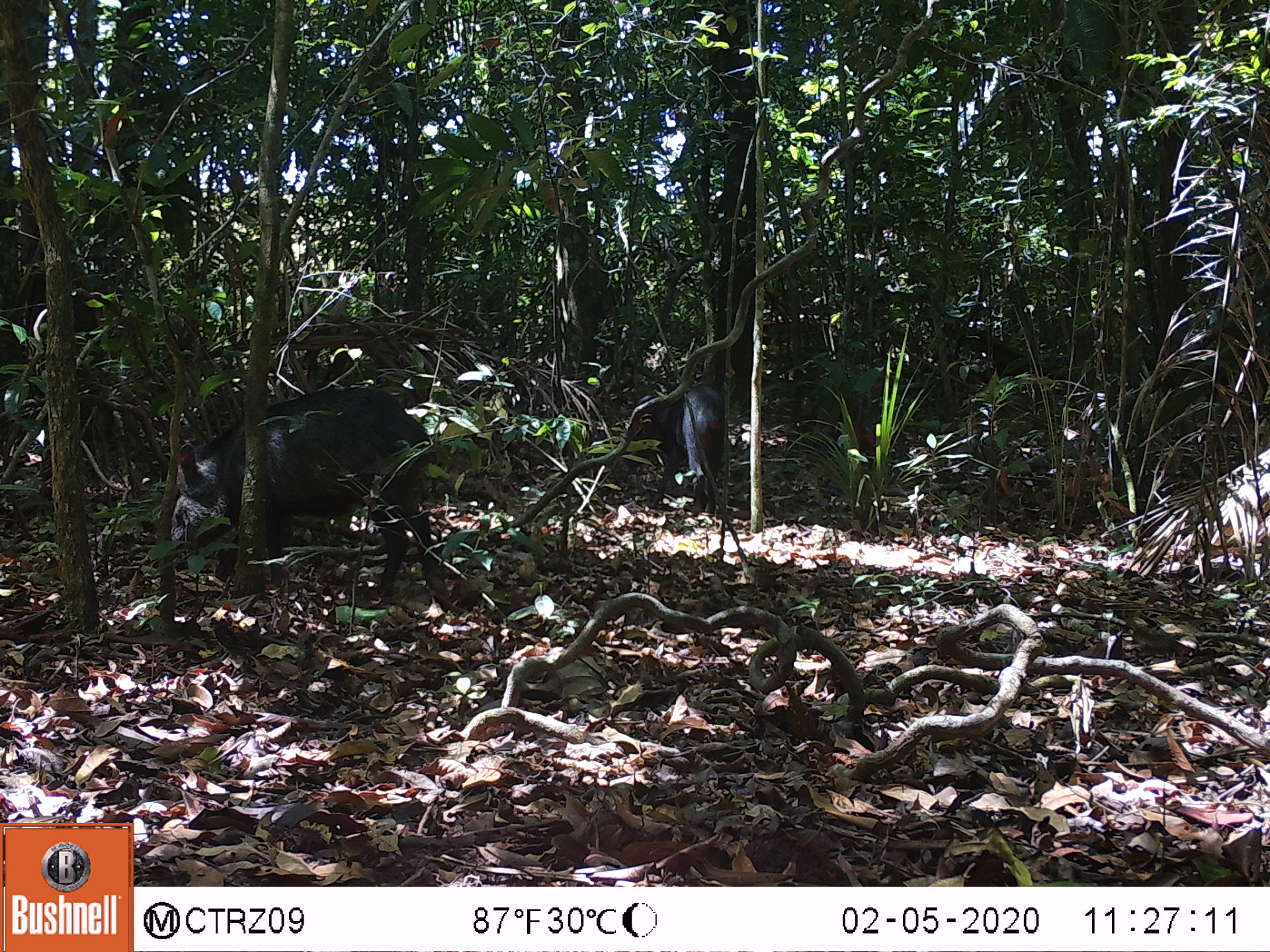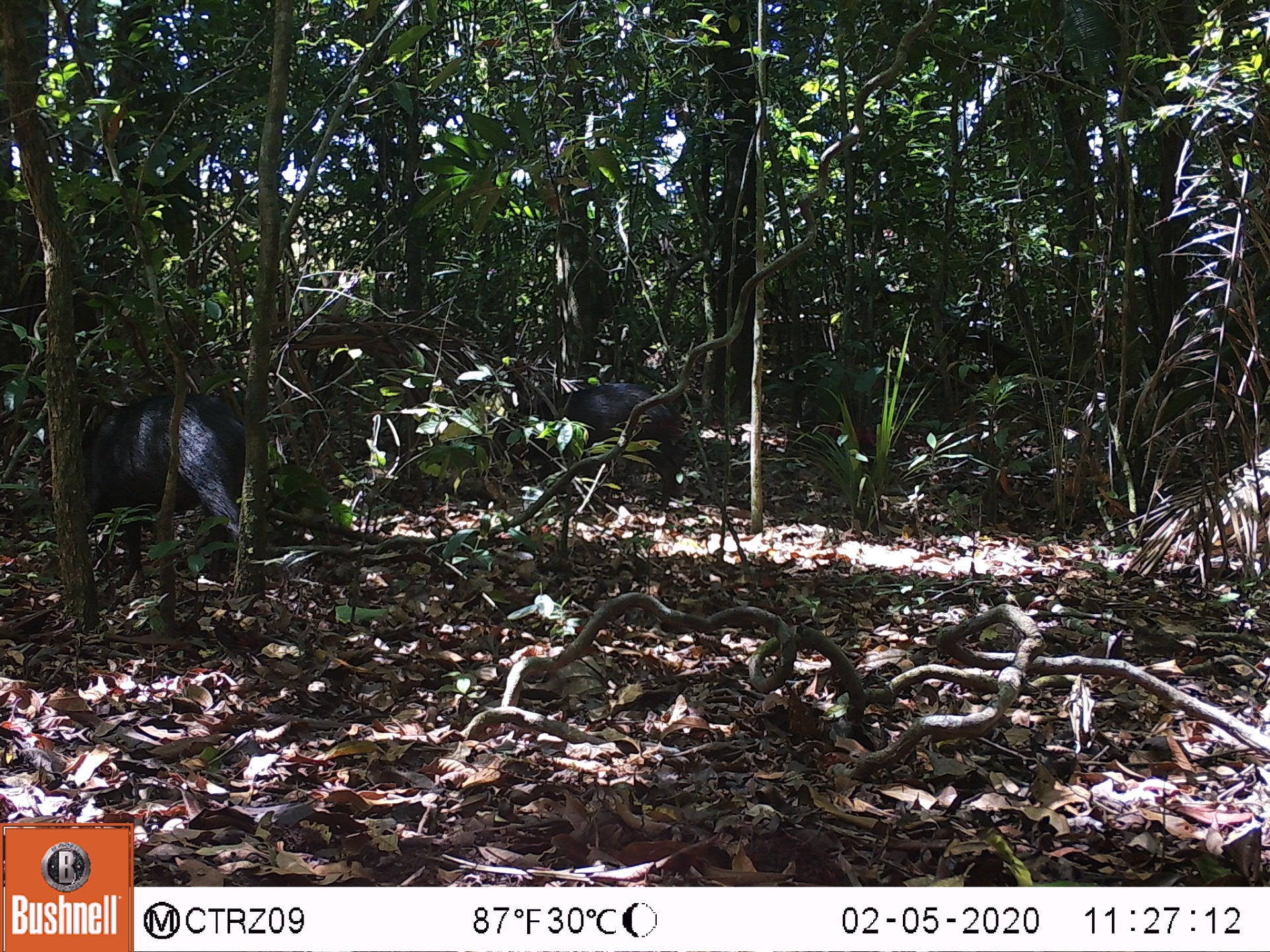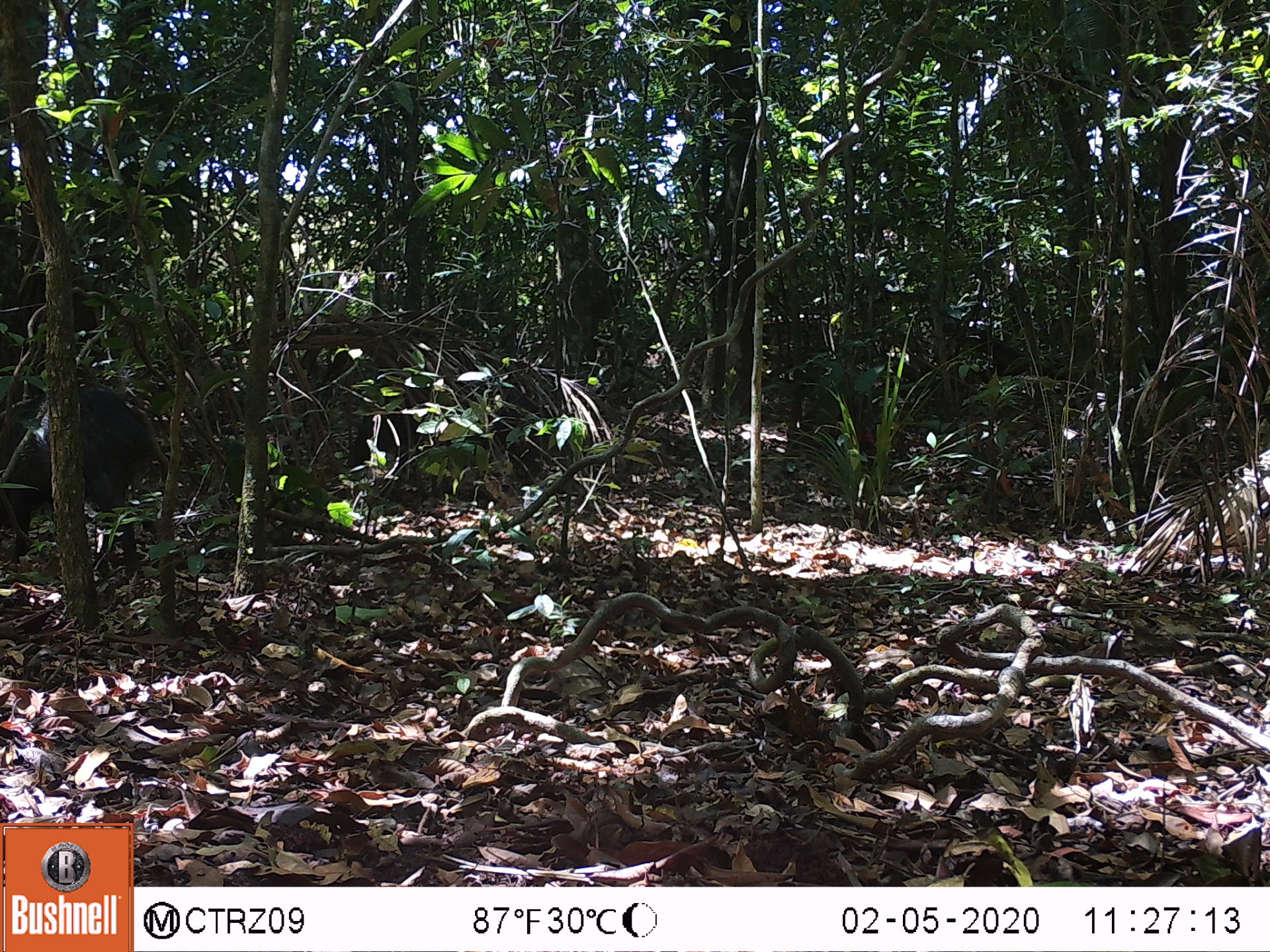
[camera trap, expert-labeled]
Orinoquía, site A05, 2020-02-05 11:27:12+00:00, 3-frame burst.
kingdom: Animalia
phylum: Chordata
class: Mammalia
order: Artiodactyla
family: Tayassuidae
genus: Pecari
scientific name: Pecari tajacu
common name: collared peccary